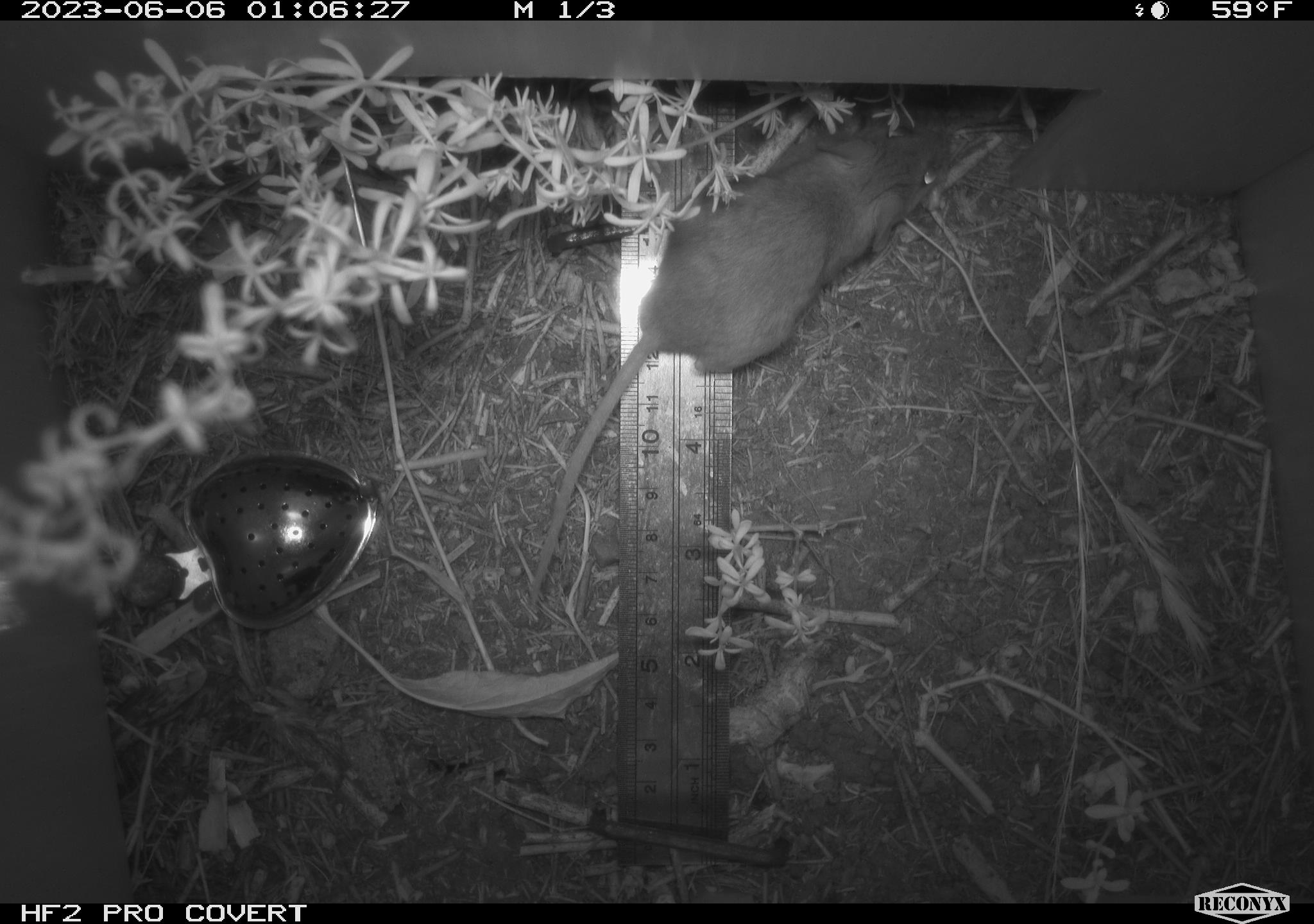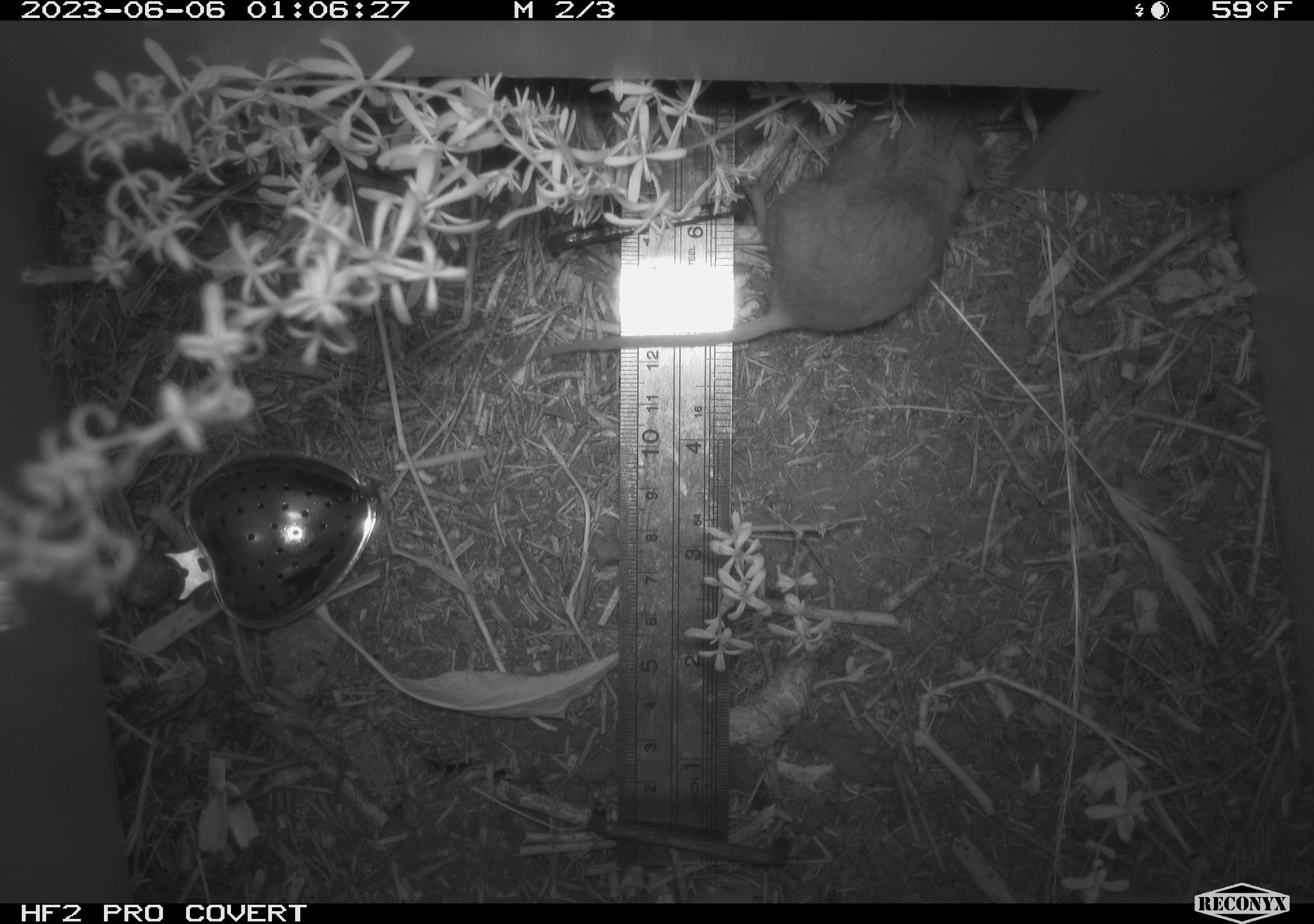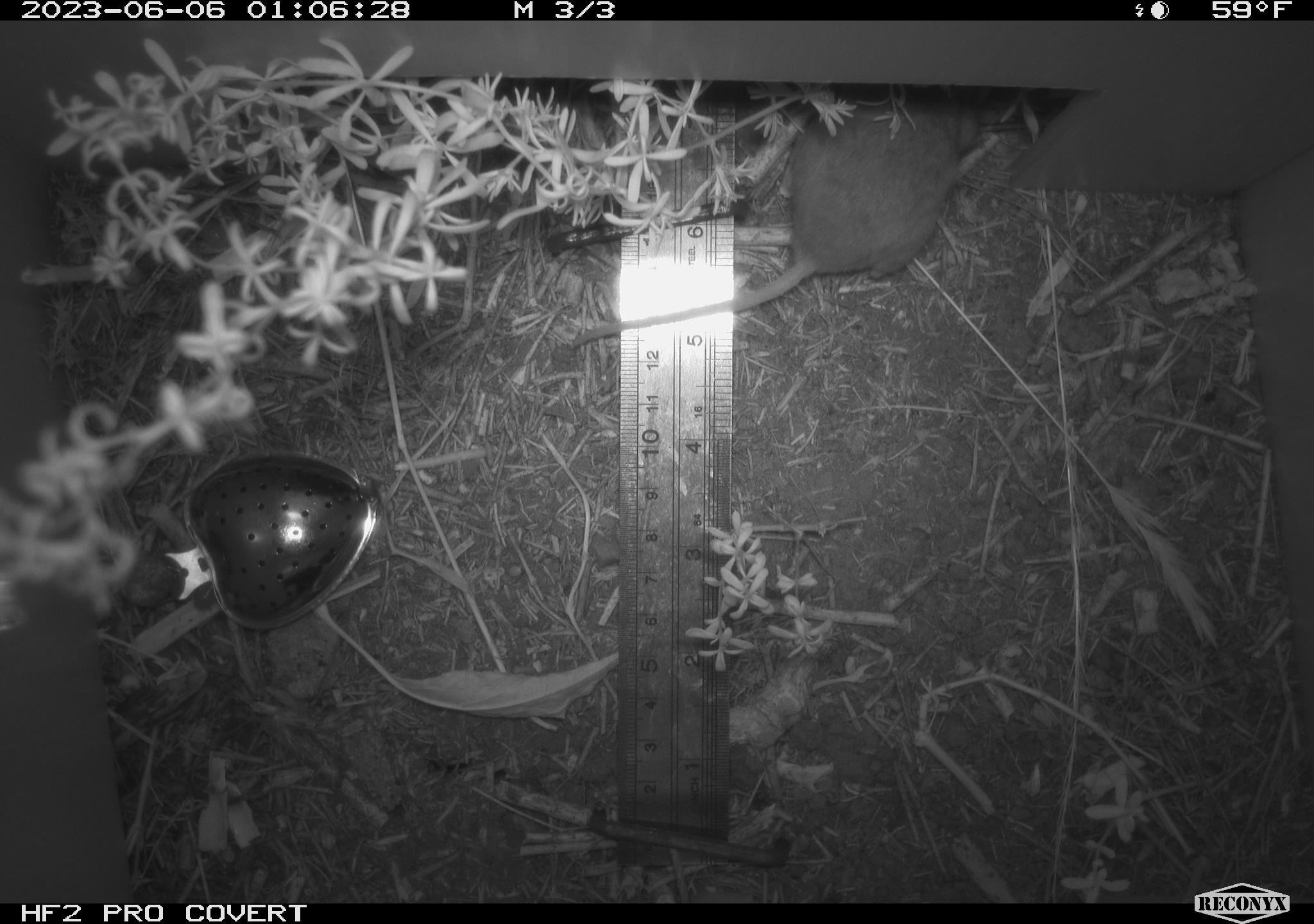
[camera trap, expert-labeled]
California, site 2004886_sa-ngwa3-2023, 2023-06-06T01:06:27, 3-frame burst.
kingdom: Animalia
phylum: Chordata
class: Mammalia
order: Rodentia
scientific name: Rodentia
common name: mouse species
Mouse species (Rodentia).